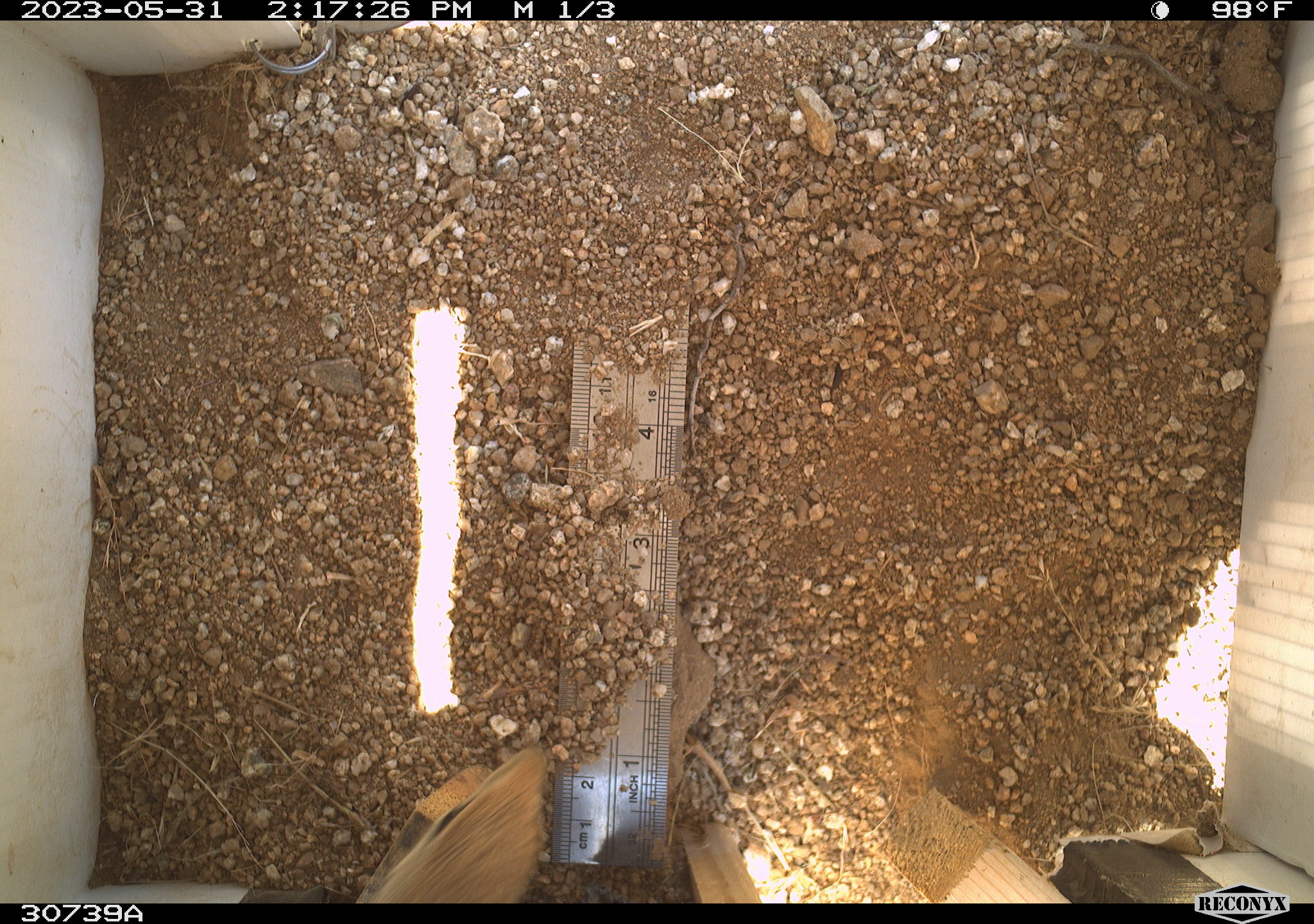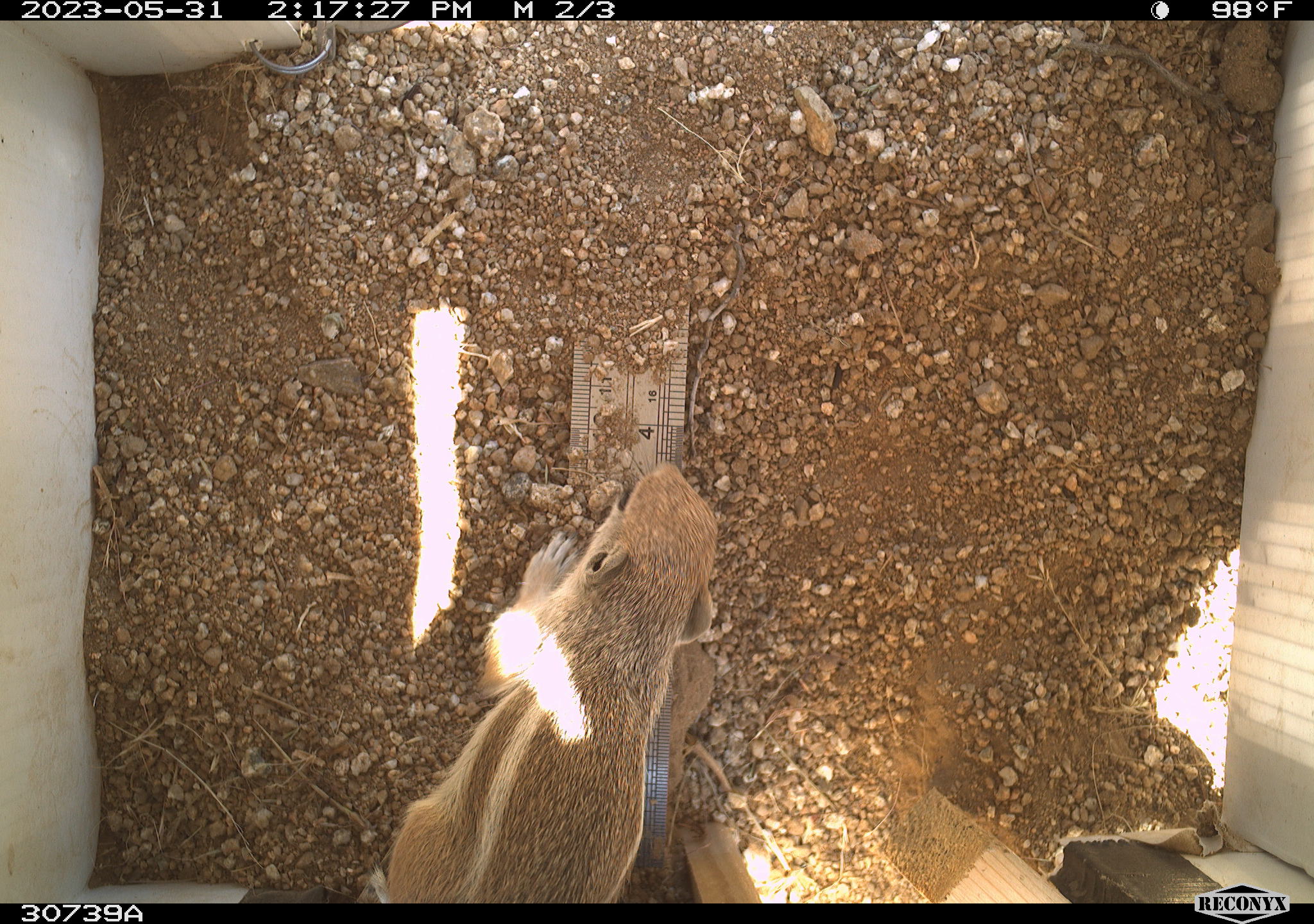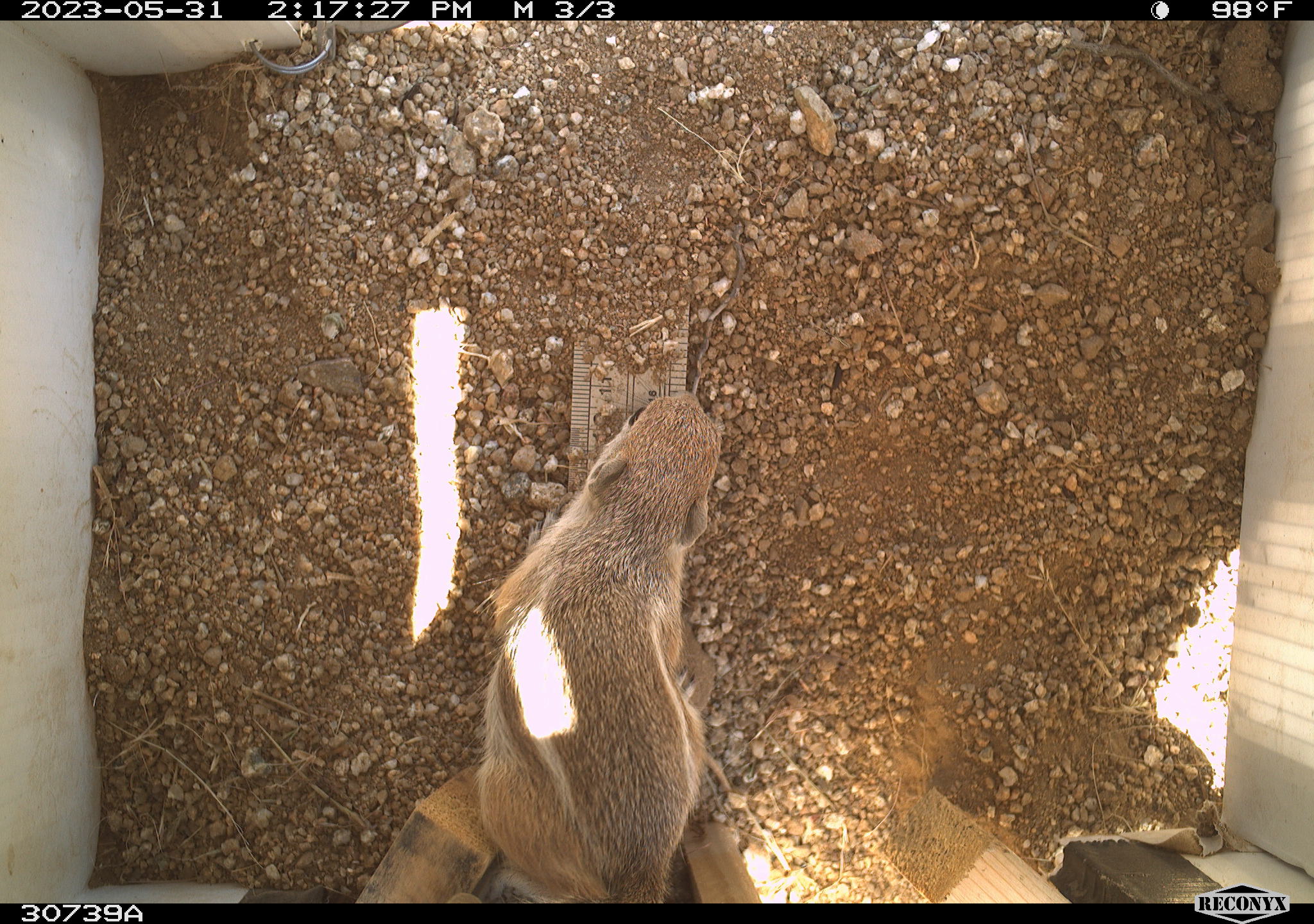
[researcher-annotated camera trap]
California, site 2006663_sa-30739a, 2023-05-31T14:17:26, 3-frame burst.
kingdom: Animalia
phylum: Chordata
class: Mammalia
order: Rodentia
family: Sciuridae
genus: Ammospermophilus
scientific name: Ammospermophilus leucurus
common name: white-tailed antelope squirrel